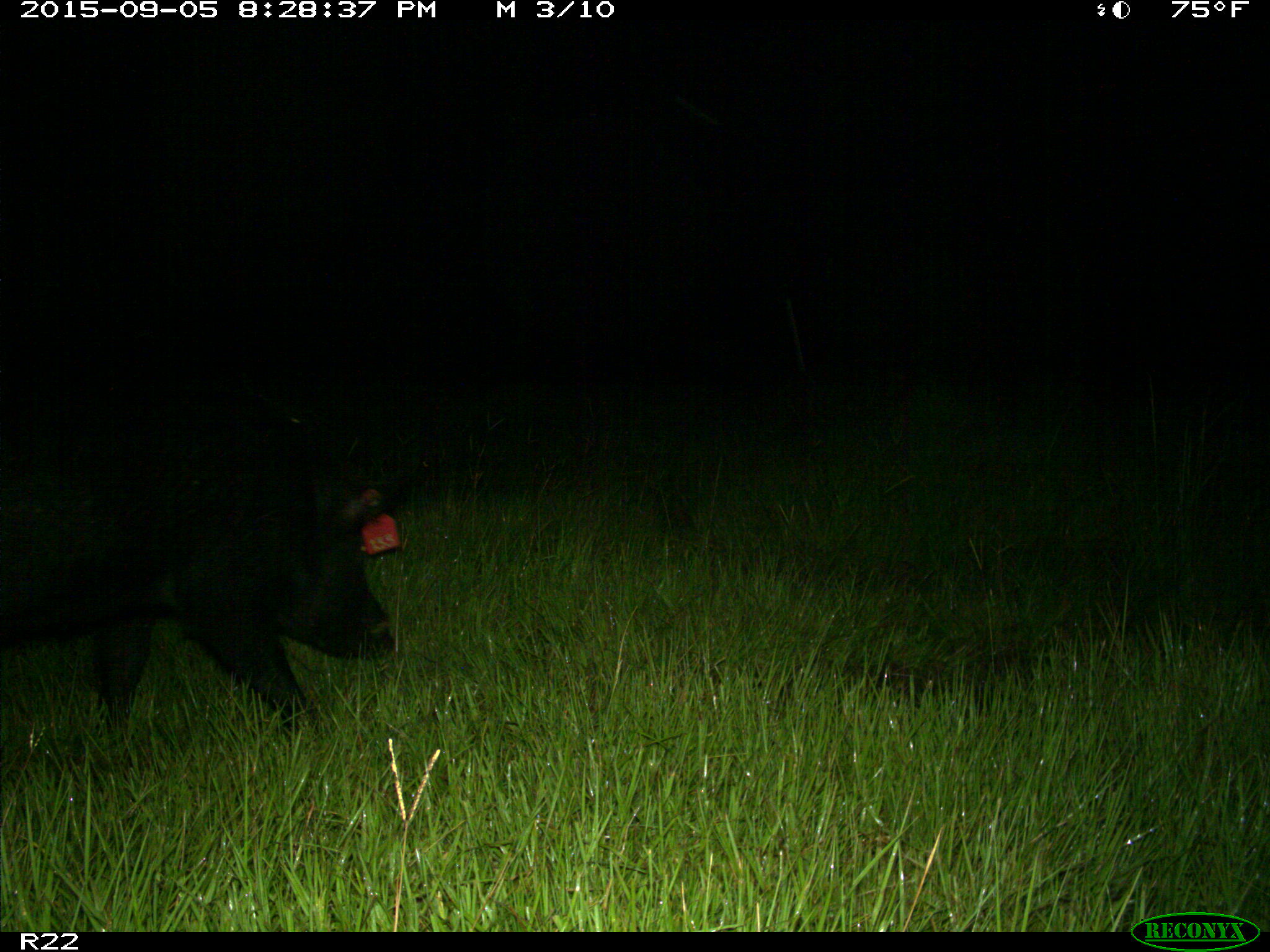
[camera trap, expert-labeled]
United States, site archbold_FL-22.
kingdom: Animalia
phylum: Chordata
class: Mammalia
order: Artiodactyla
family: Suidae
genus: Sus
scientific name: Sus scrofa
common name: wild boar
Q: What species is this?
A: Sus scrofa (wild boar).